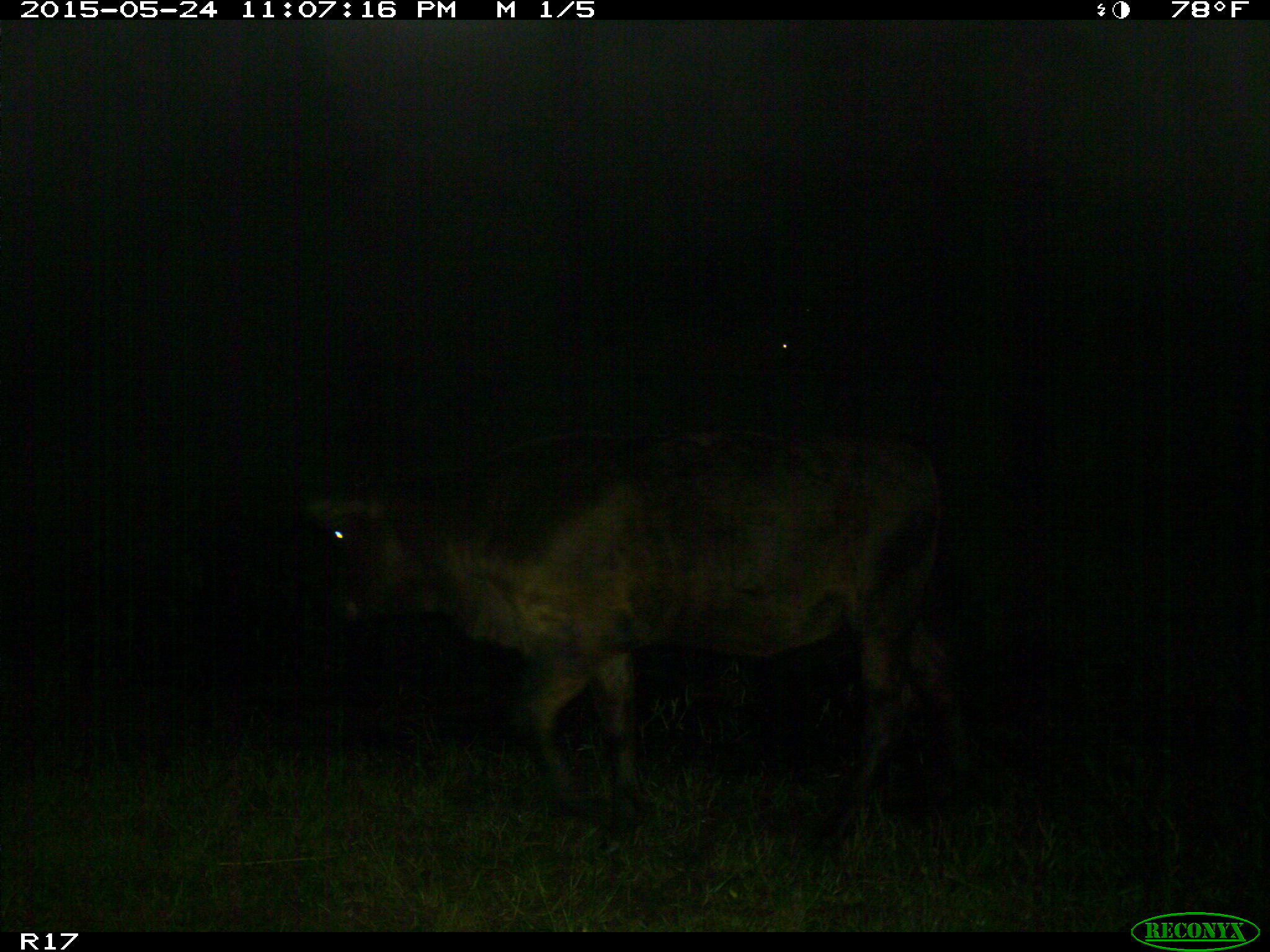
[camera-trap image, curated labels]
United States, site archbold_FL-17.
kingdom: Animalia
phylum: Chordata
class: Mammalia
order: Artiodactyla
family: Bovidae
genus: Bos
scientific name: Bos taurus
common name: domestic cow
Bos taurus (domestic cow).